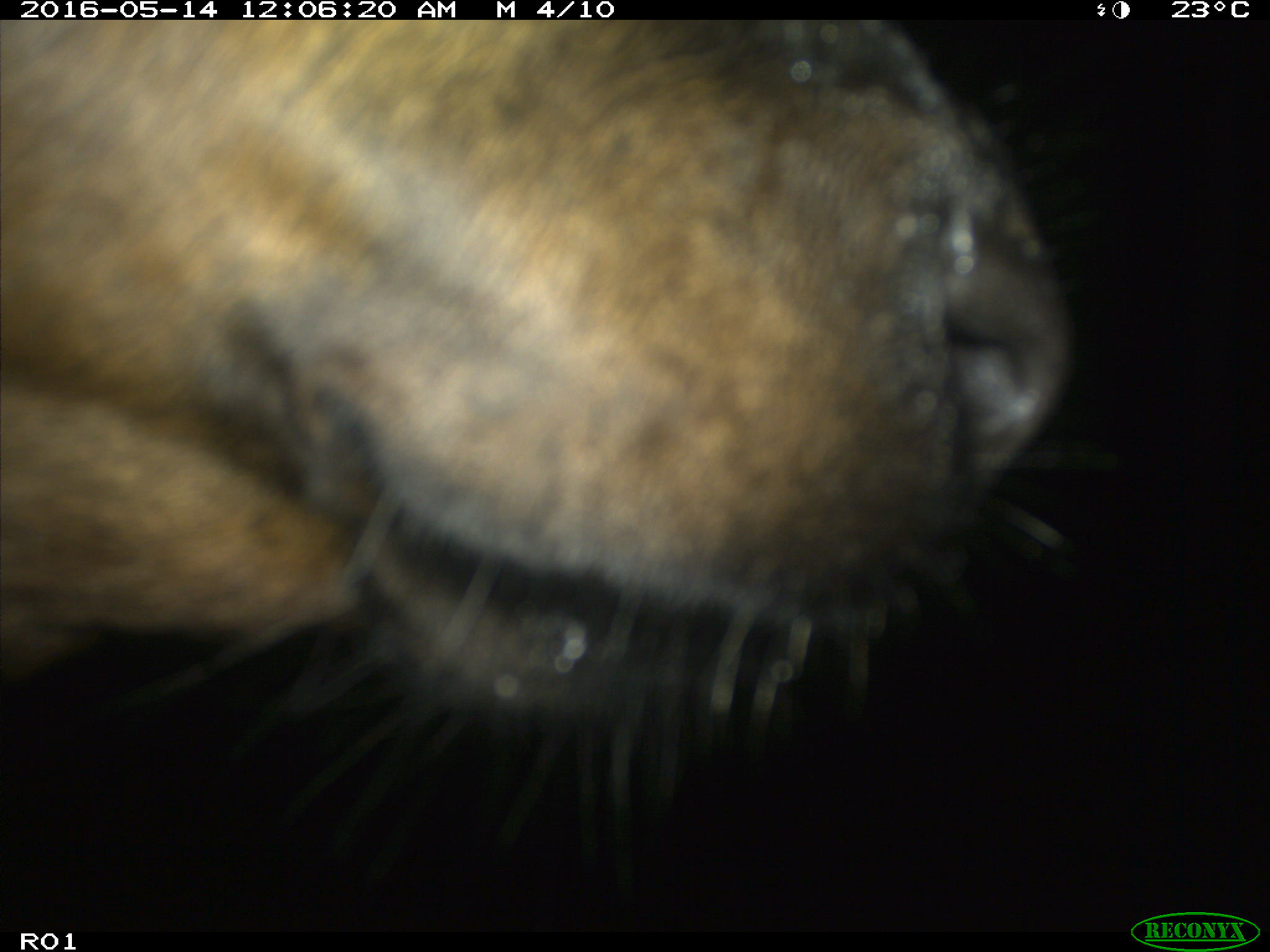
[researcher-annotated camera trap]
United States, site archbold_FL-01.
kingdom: Animalia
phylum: Chordata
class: Mammalia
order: Artiodactyla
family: Bovidae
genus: Bos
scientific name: Bos taurus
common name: domestic cow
Bos taurus (domestic cow).